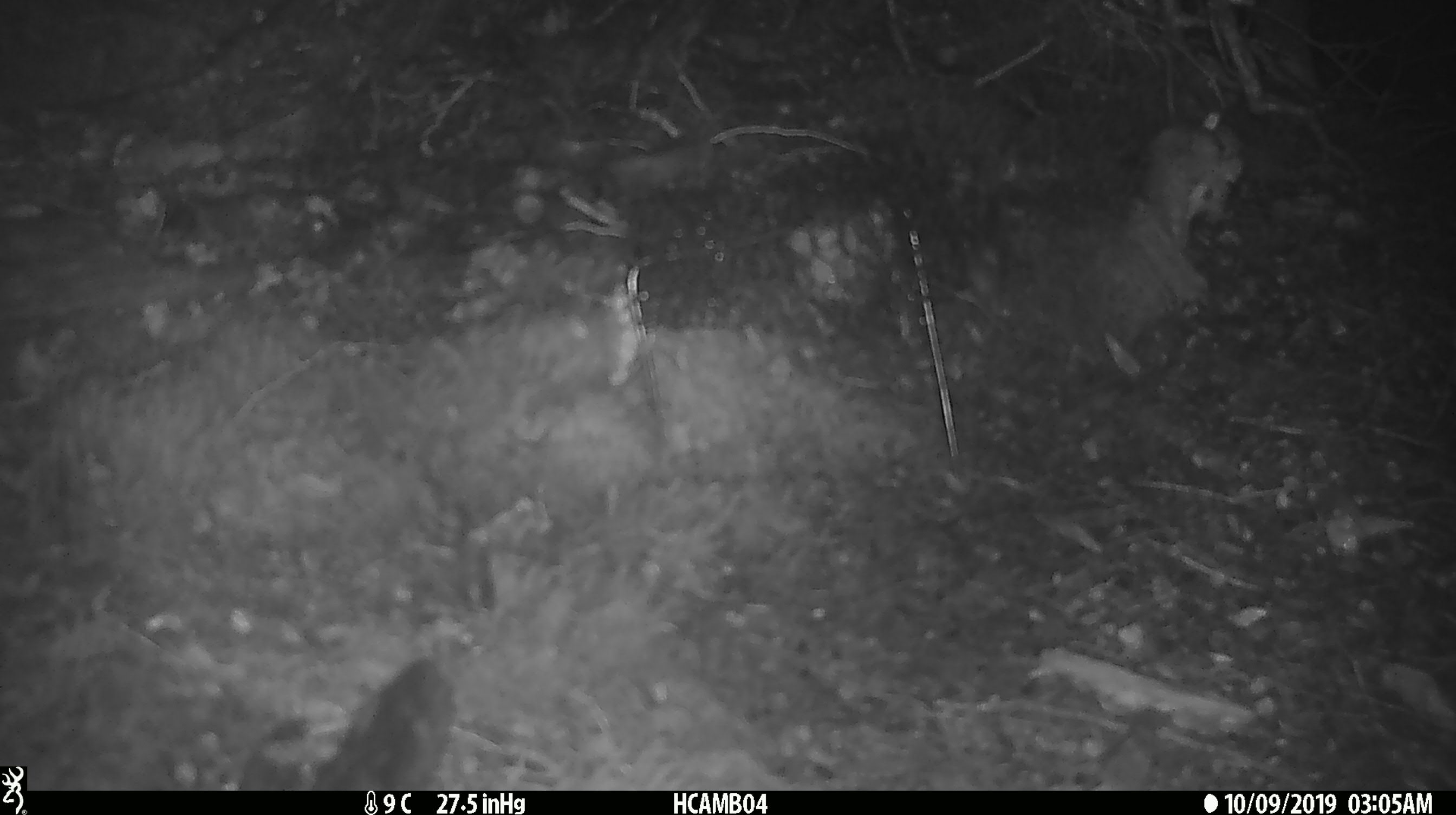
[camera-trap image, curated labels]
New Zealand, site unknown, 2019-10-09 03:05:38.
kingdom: Animalia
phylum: Chordata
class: Mammalia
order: Rodentia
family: Muridae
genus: Mus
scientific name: Mus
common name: mouse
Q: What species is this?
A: Mouse (Mus).